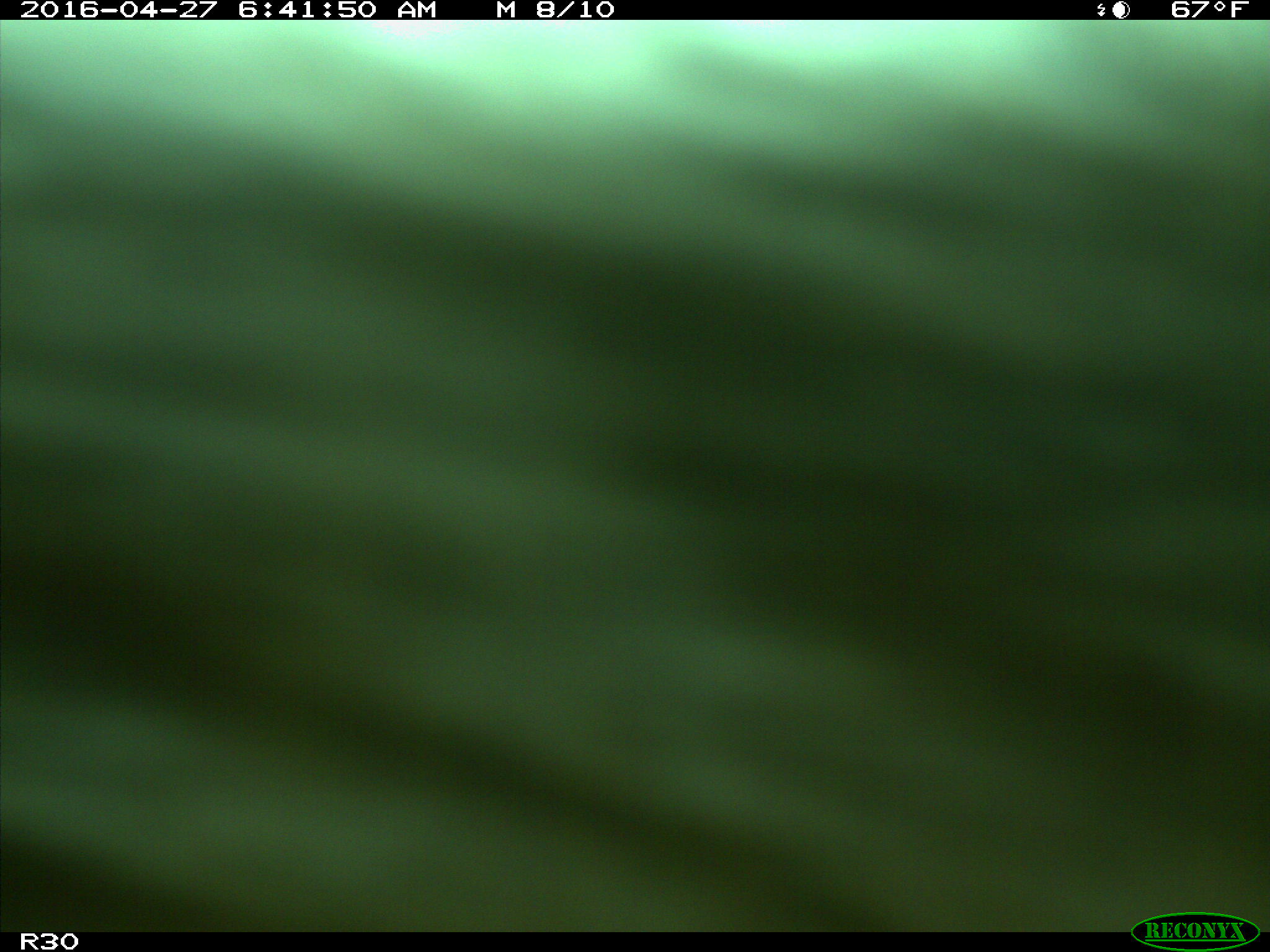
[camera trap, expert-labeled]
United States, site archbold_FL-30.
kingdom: Animalia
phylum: Chordata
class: Mammalia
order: Artiodactyla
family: Bovidae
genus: Bos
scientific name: Bos taurus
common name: domestic cow